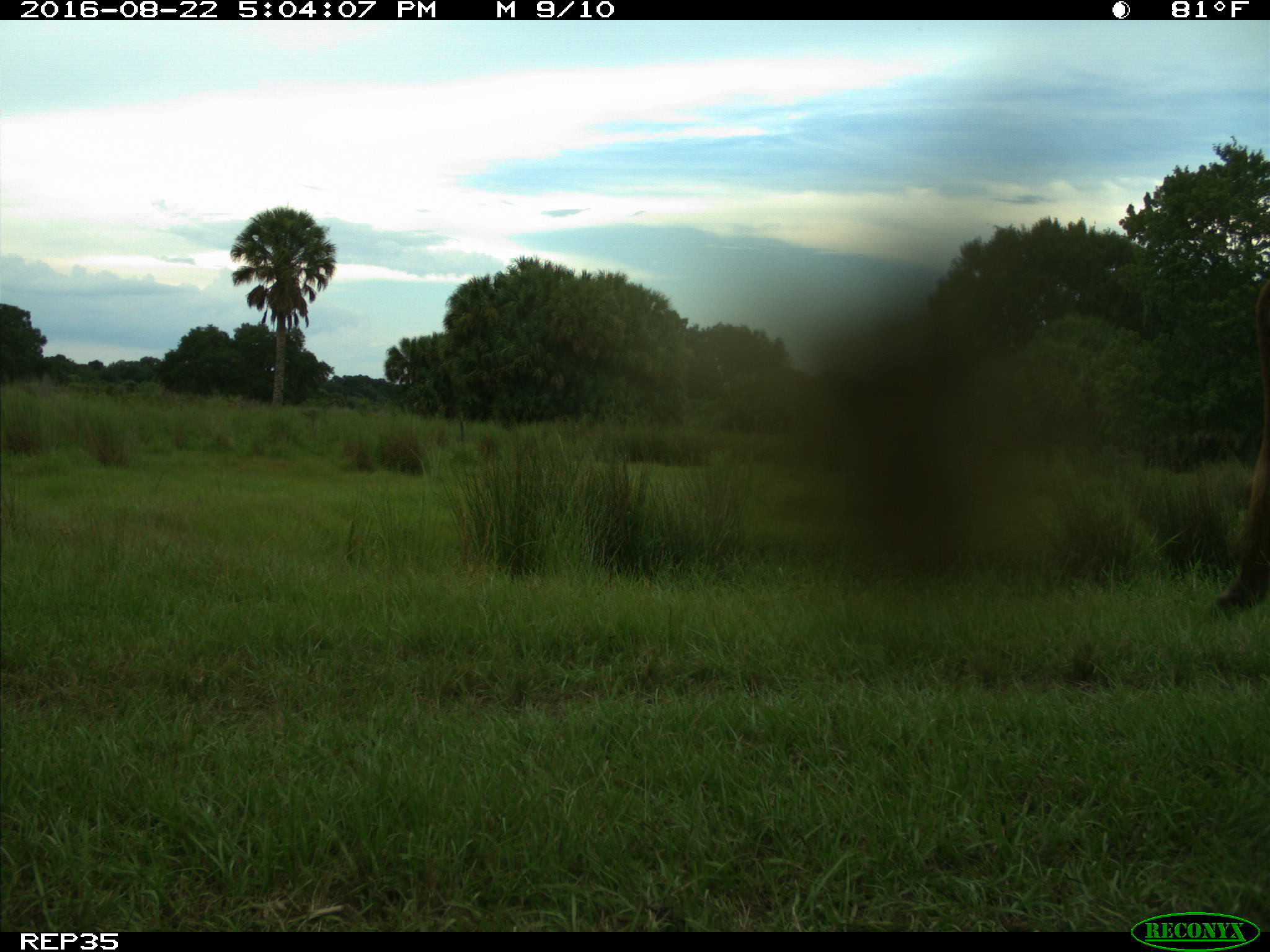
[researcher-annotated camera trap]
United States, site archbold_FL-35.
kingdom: Animalia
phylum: Chordata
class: Mammalia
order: Artiodactyla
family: Bovidae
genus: Bos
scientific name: Bos taurus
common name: domestic cow